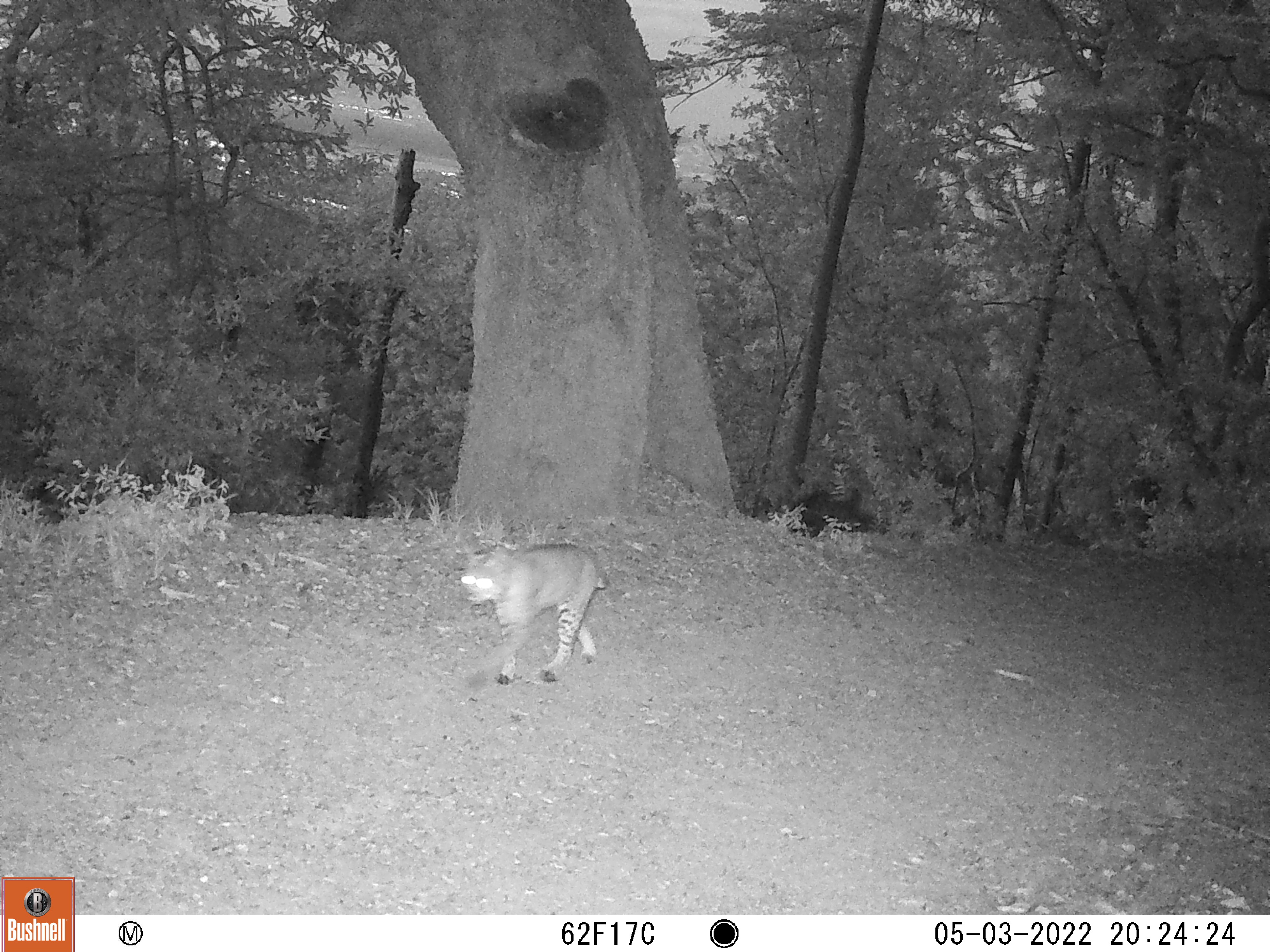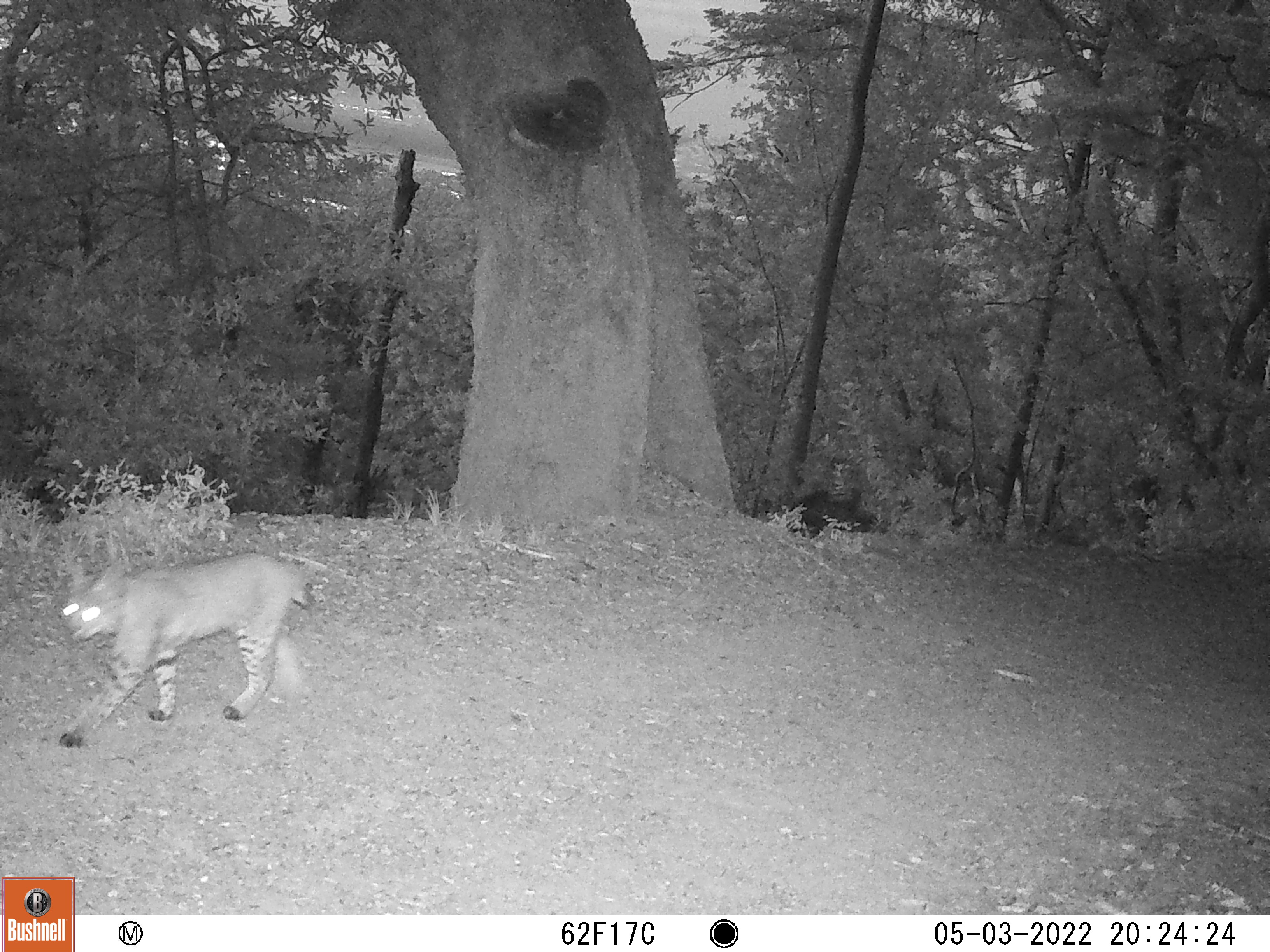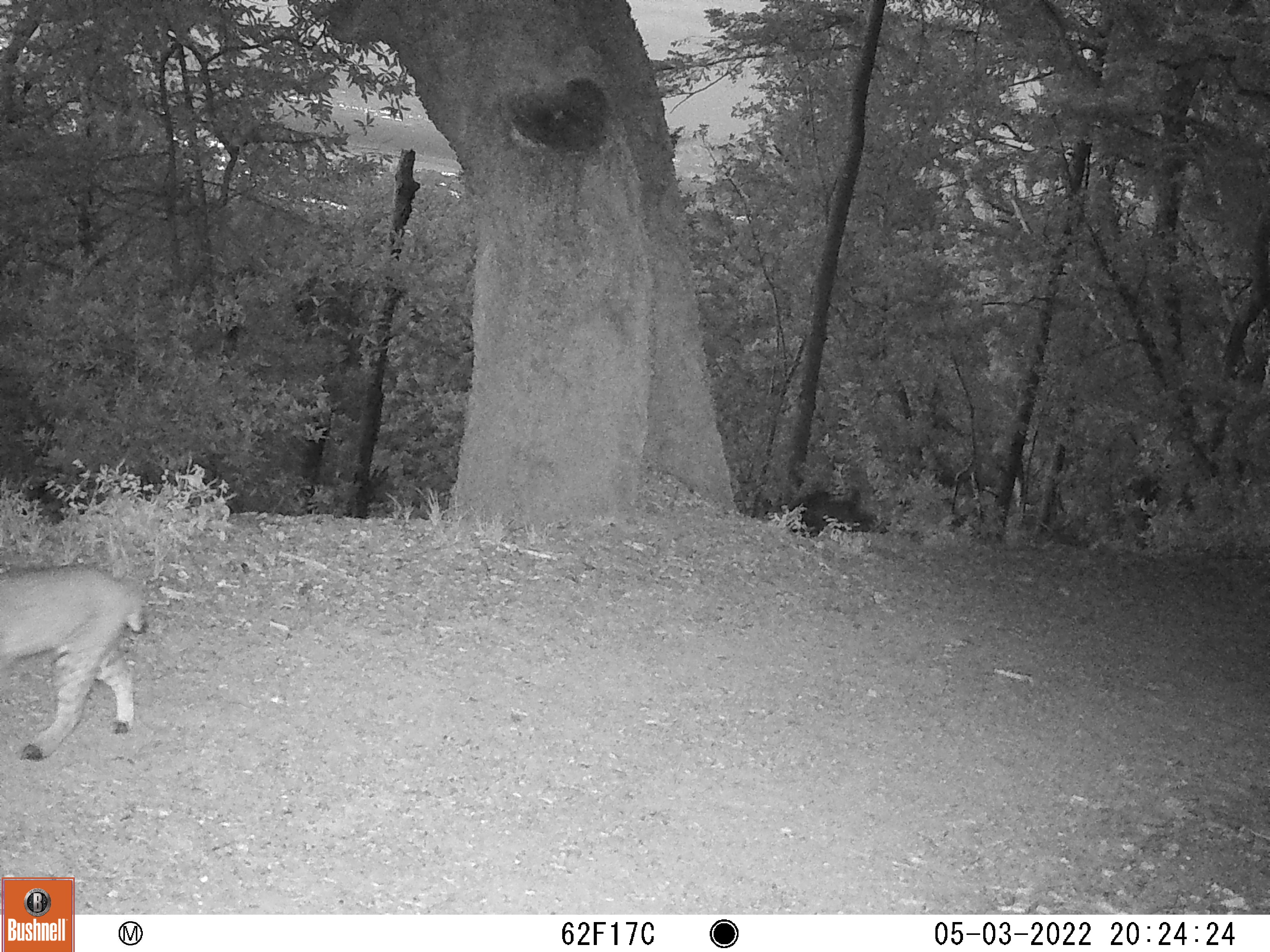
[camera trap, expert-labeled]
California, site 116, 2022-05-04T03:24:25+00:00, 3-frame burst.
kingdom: Animalia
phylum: Chordata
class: Mammalia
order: Carnivora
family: Felidae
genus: Lynx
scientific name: Lynx rufus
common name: bobcat